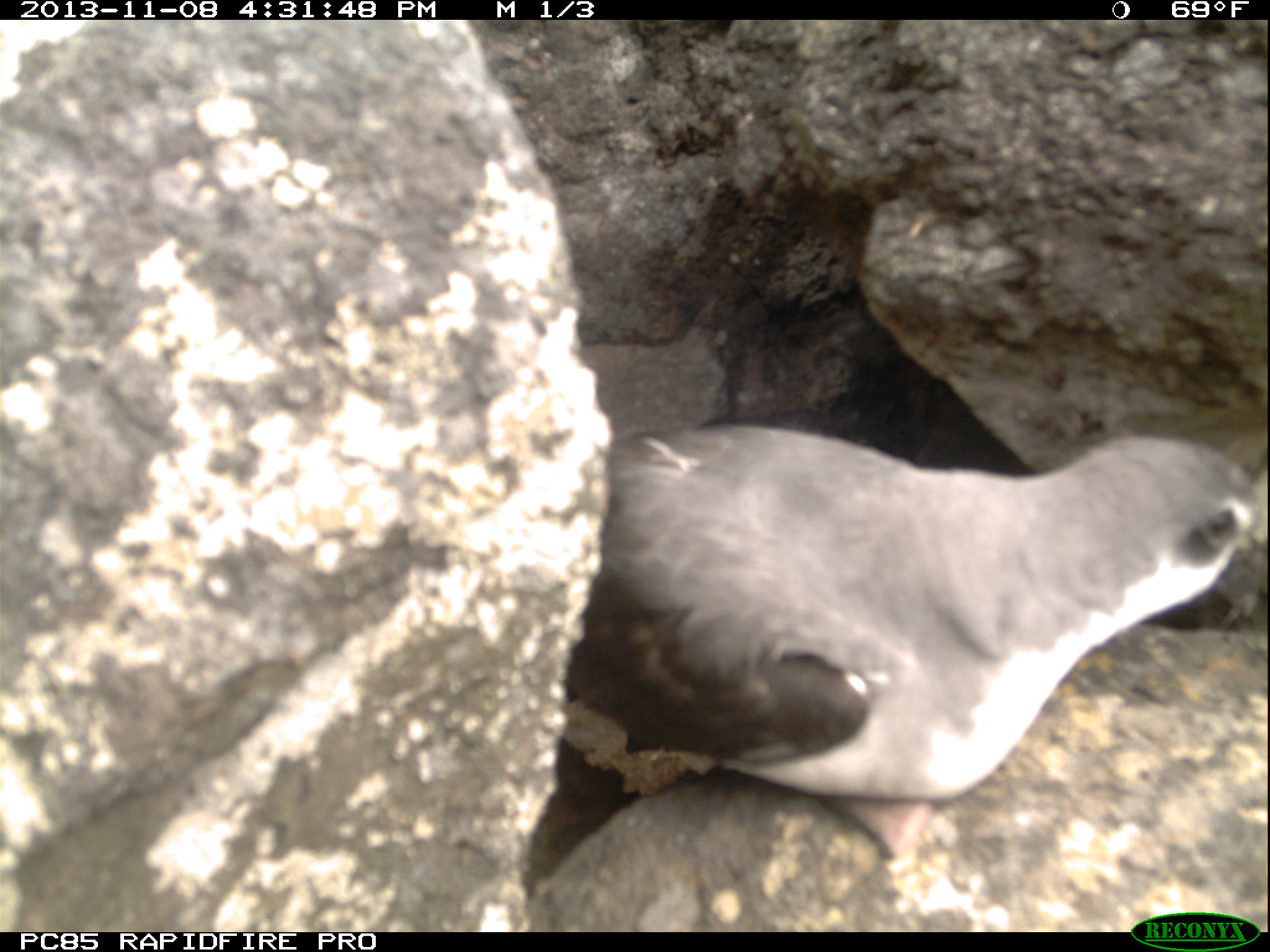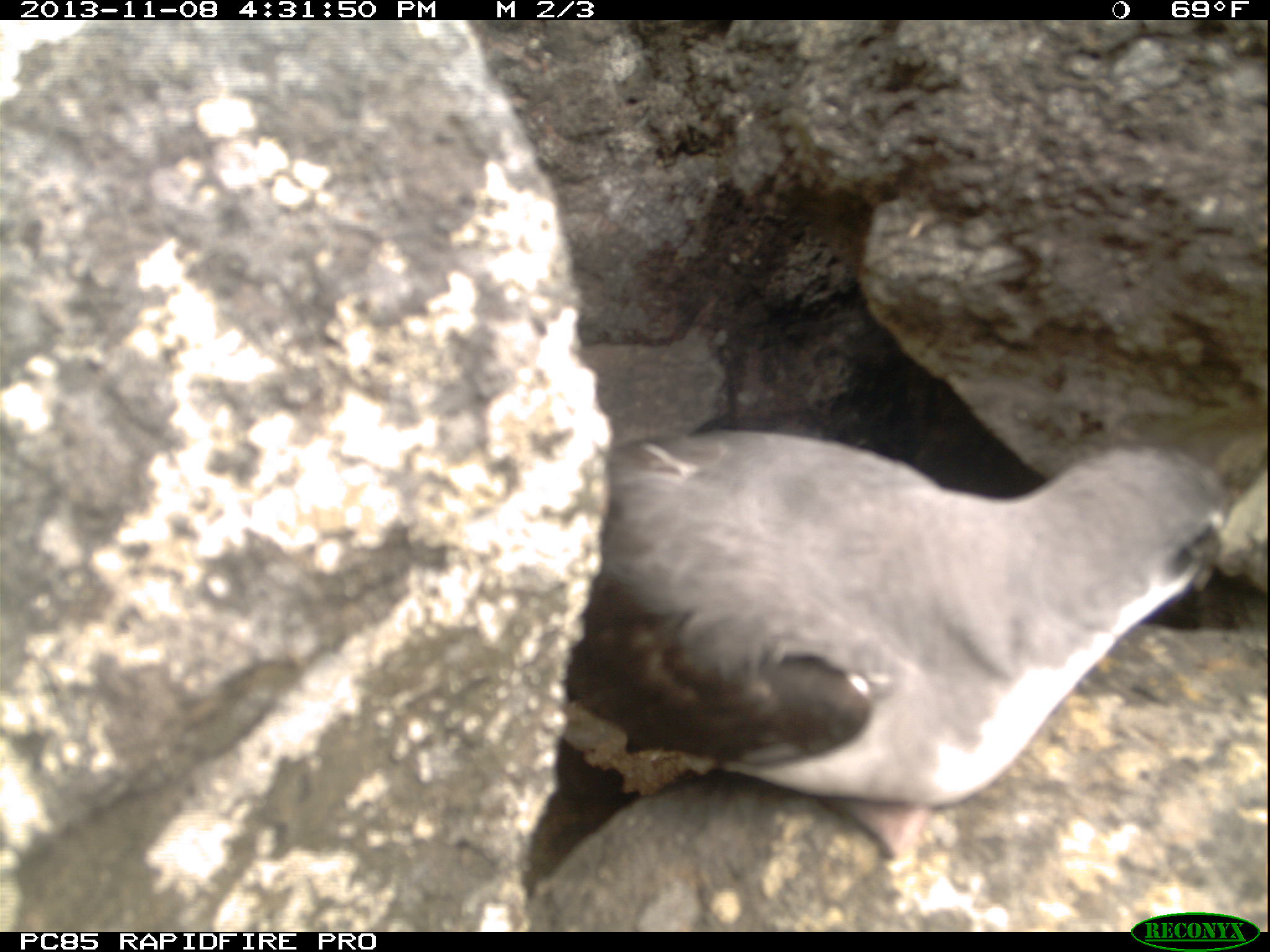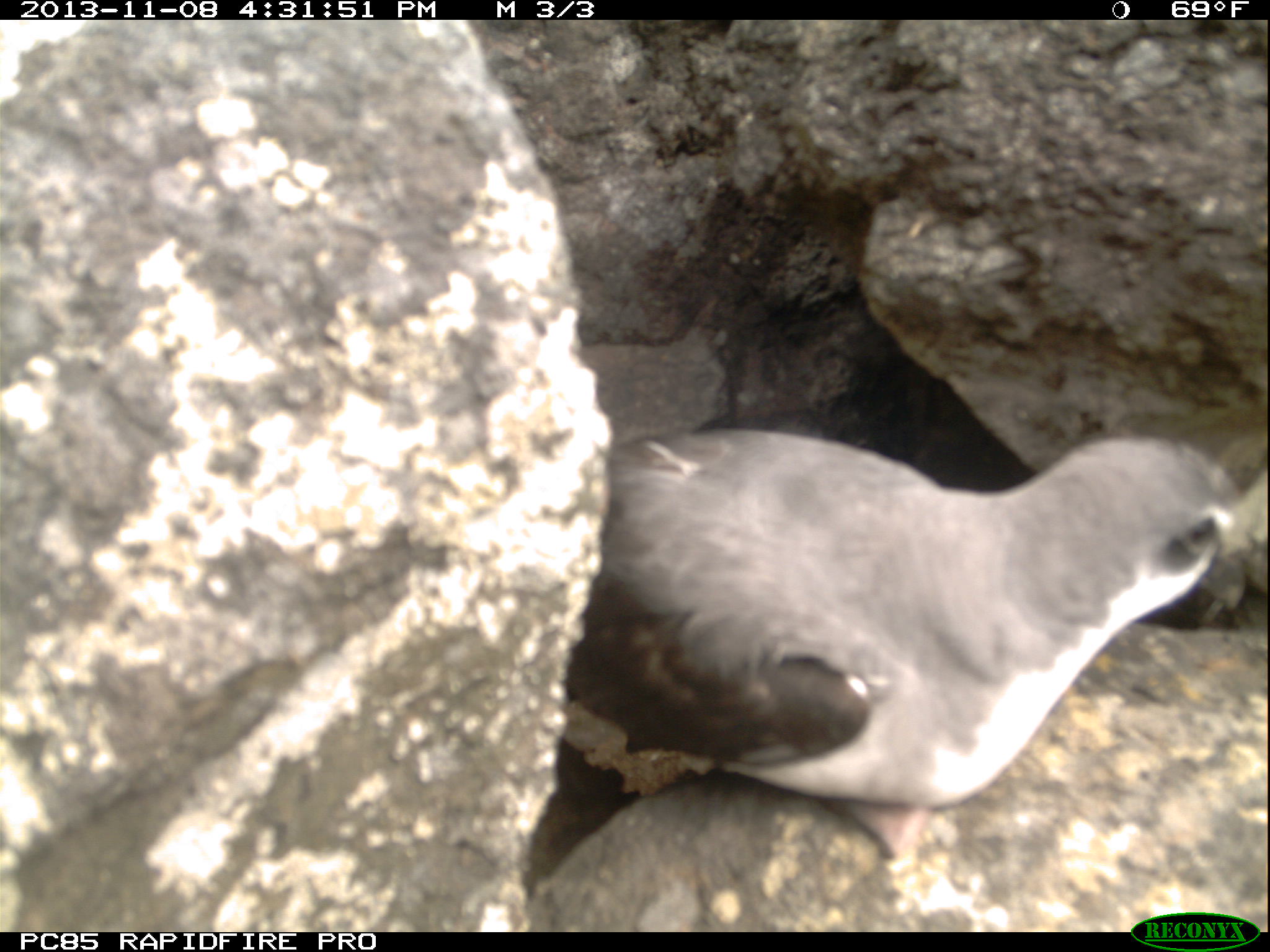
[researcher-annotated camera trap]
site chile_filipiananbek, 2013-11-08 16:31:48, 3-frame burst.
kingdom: Animalia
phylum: Chordata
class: Aves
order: Procellariiformes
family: Procellariidae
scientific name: Procellariidae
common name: petrel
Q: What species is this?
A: Petrel (Procellariidae).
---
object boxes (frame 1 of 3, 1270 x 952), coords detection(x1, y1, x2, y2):
petrel: detection(520, 413, 1264, 931)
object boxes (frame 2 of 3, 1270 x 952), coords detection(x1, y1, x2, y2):
petrel: detection(523, 408, 1253, 934)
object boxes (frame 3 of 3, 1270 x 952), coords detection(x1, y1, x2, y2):
petrel: detection(517, 412, 1267, 930)